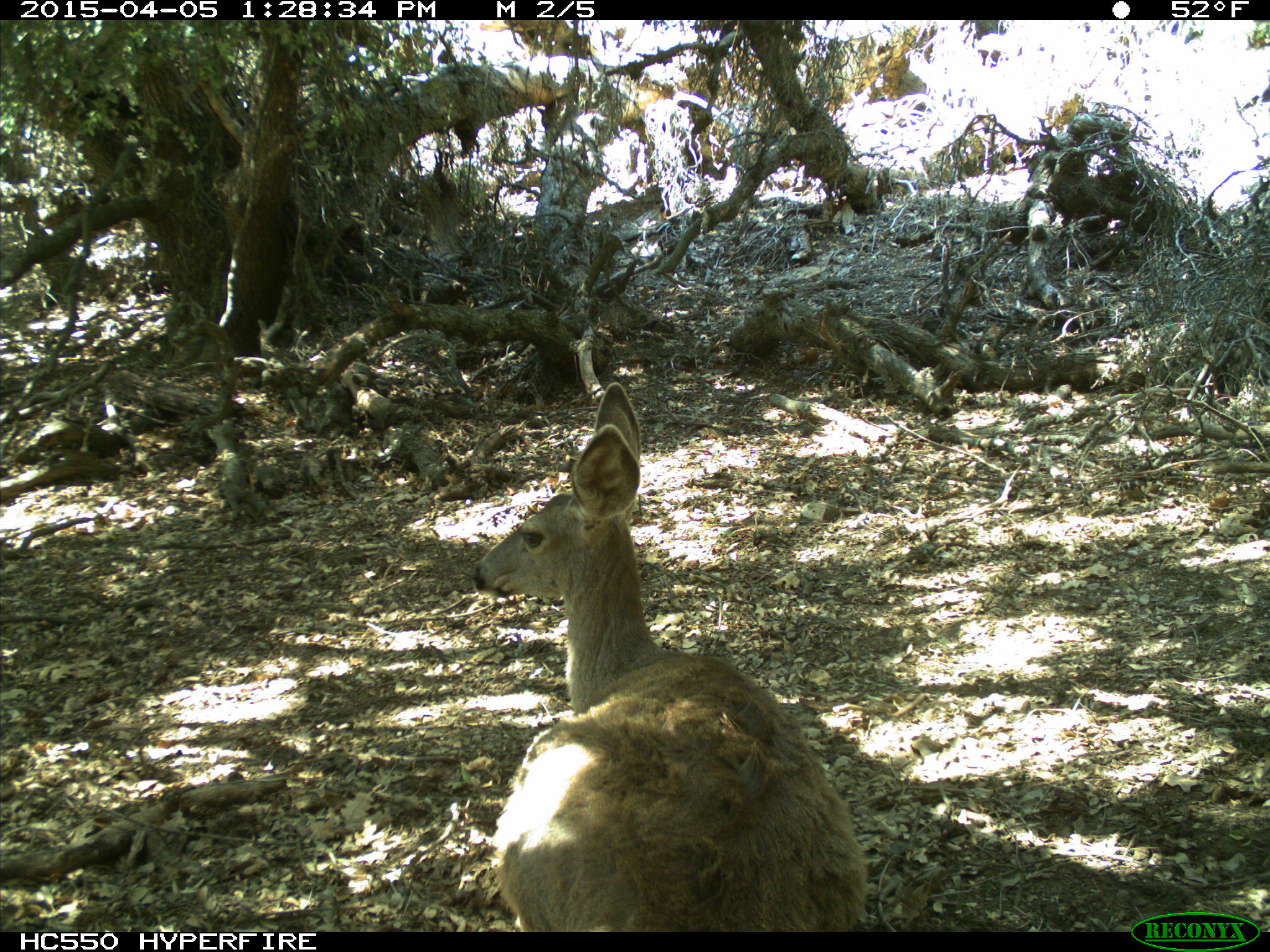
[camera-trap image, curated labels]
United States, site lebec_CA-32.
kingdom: Animalia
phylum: Chordata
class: Mammalia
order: Artiodactyla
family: Cervidae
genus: Odocoileus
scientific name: Odocoileus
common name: deer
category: unidentified deer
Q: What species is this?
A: Unidentified deer (deer) (Odocoileus).